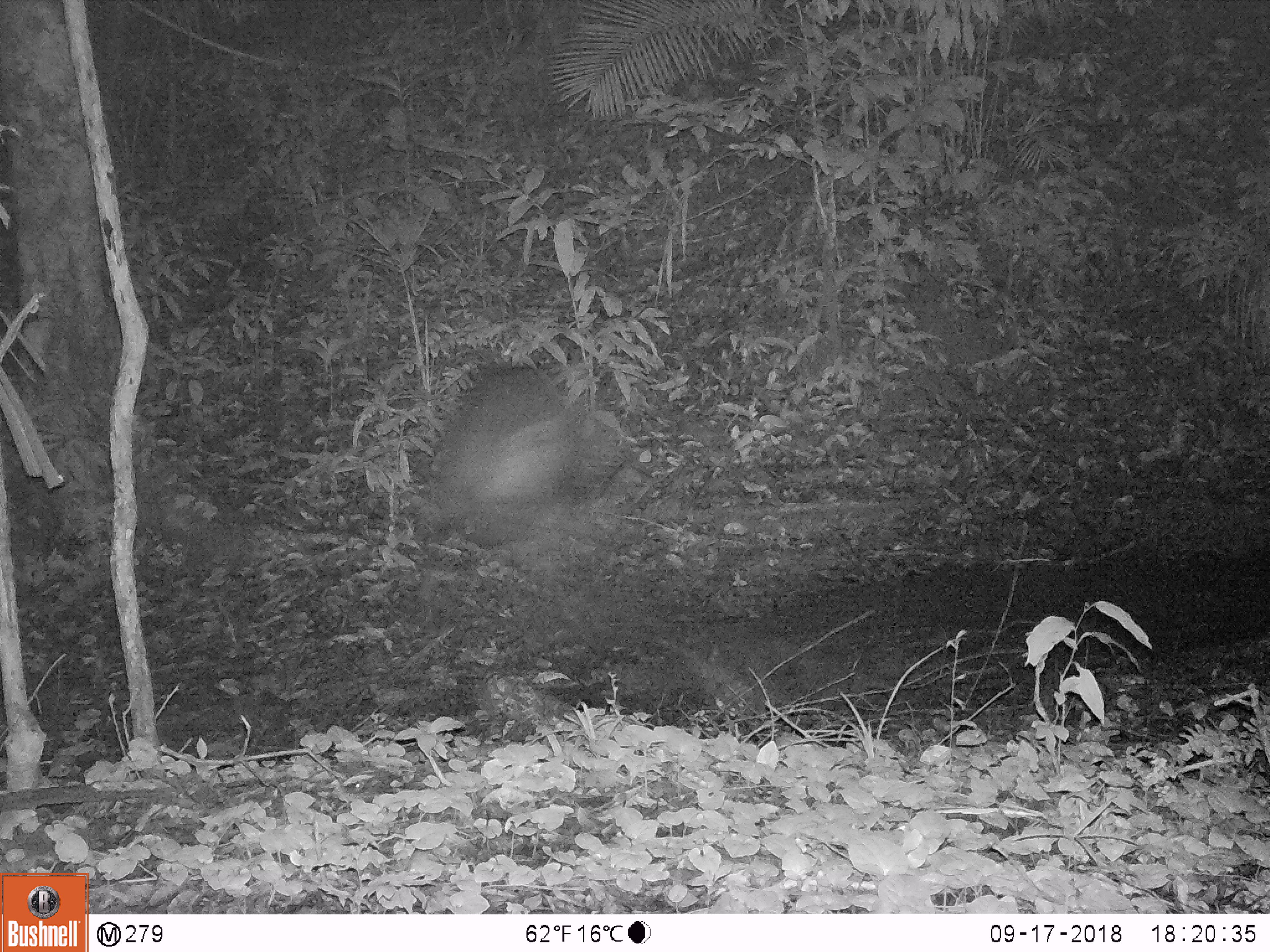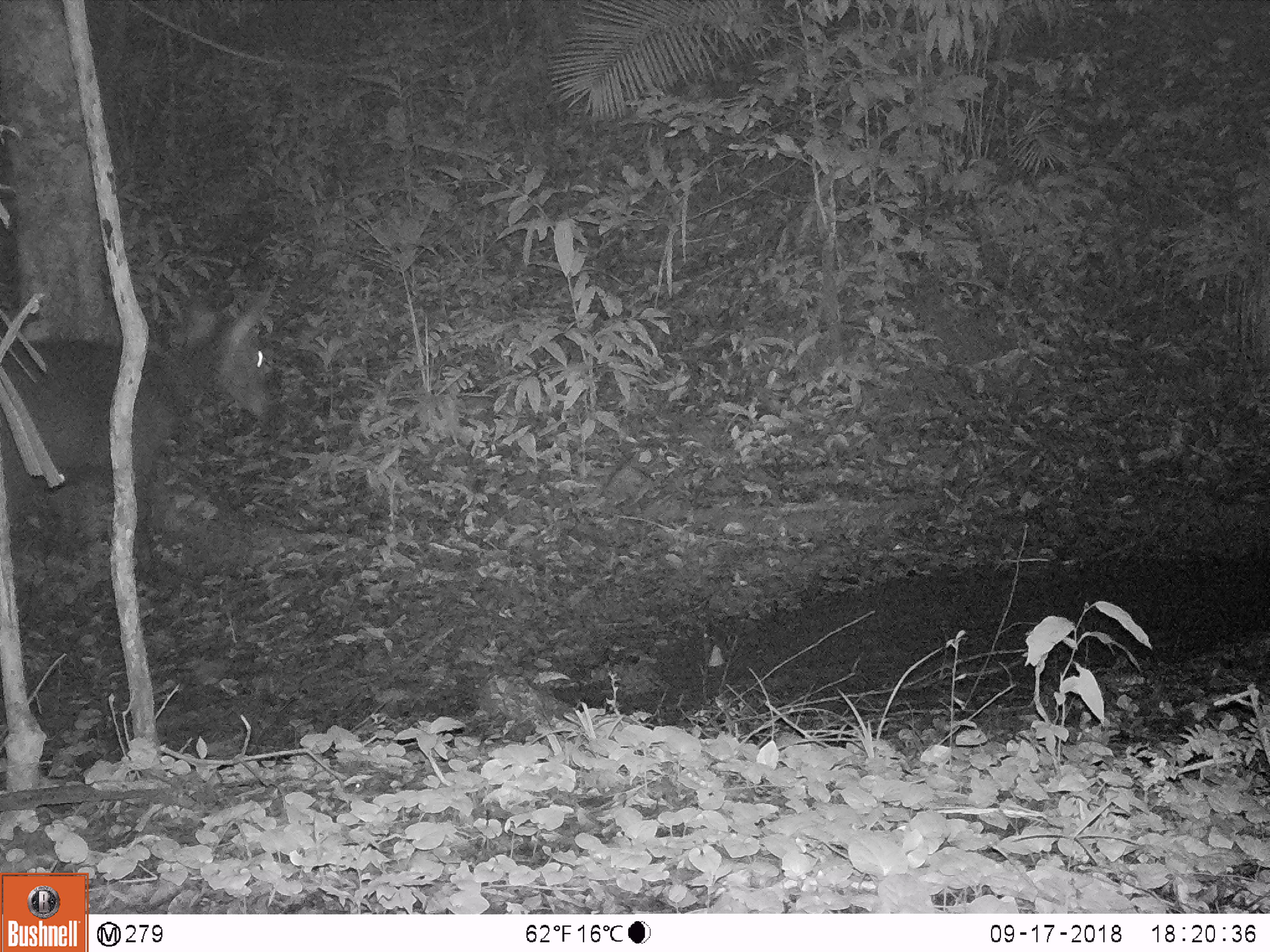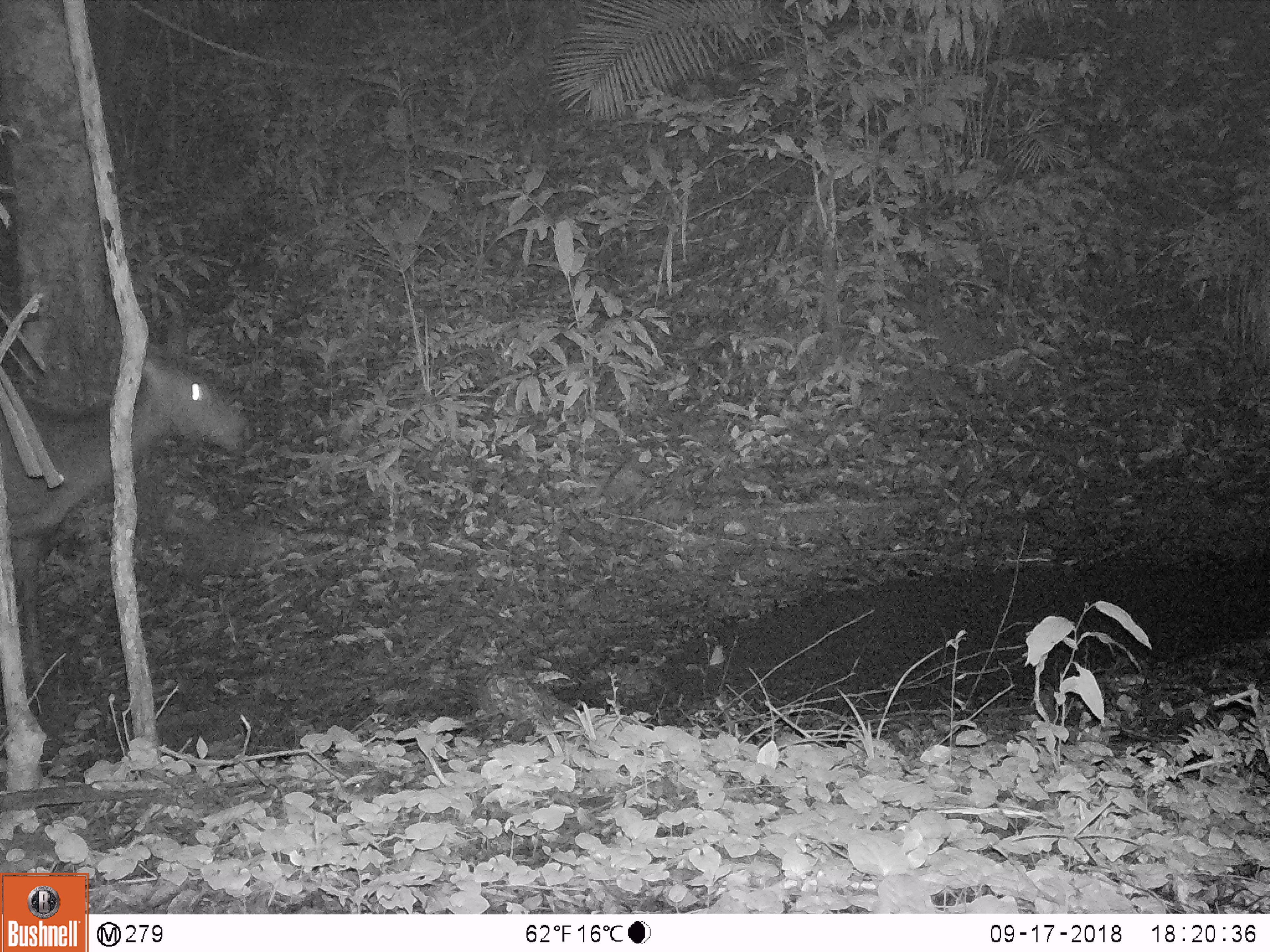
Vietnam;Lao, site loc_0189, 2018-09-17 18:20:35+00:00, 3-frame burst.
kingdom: Animalia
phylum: Chordata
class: Mammalia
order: Artiodactyla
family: Cervidae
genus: Rusa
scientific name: Rusa unicolor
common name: sambar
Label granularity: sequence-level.